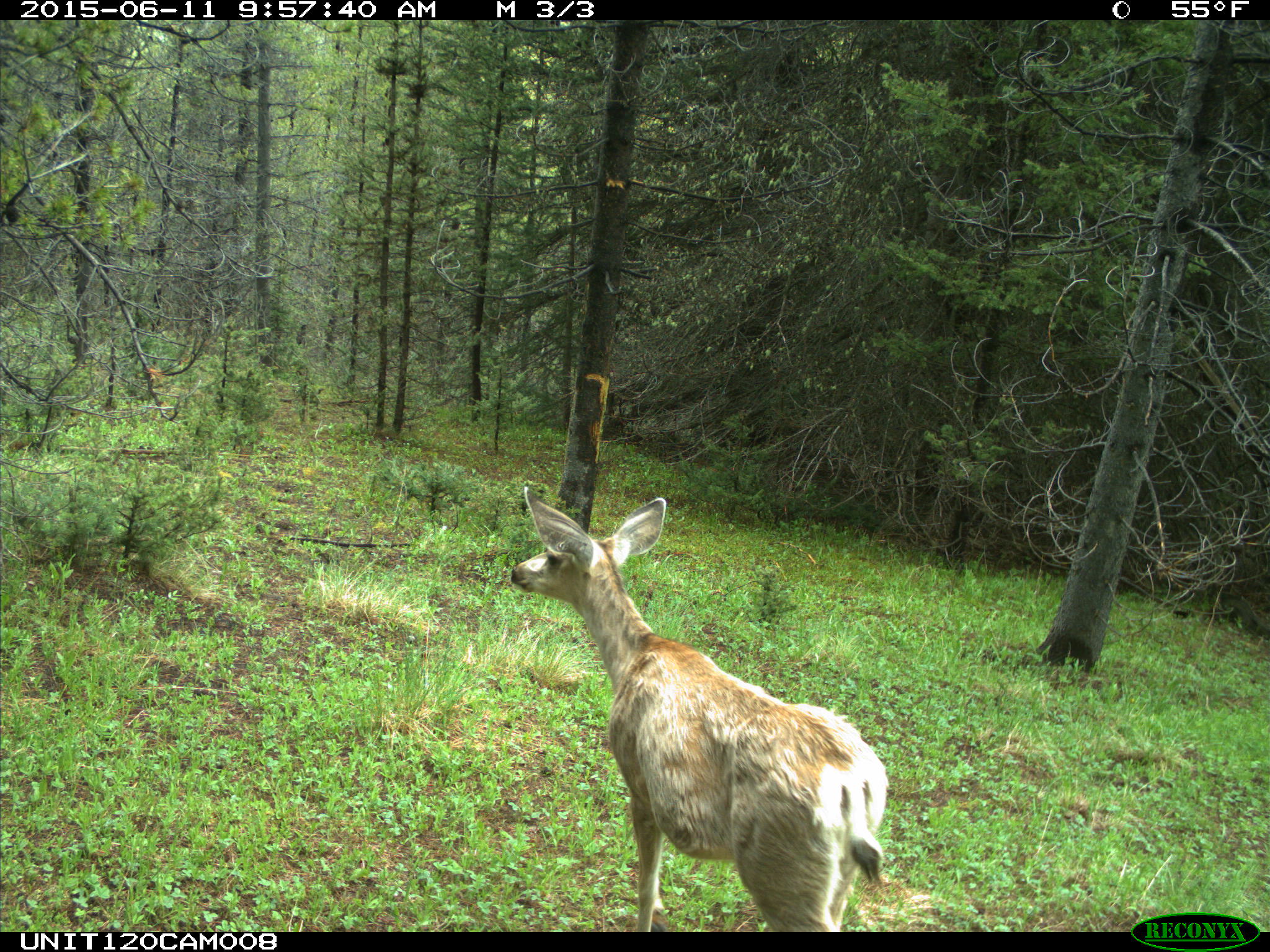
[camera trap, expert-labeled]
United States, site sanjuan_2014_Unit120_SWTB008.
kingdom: Animalia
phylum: Chordata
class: Mammalia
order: Artiodactyla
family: Cervidae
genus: Odocoileus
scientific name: Odocoileus hemionus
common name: mule deer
Odocoileus hemionus (mule deer).